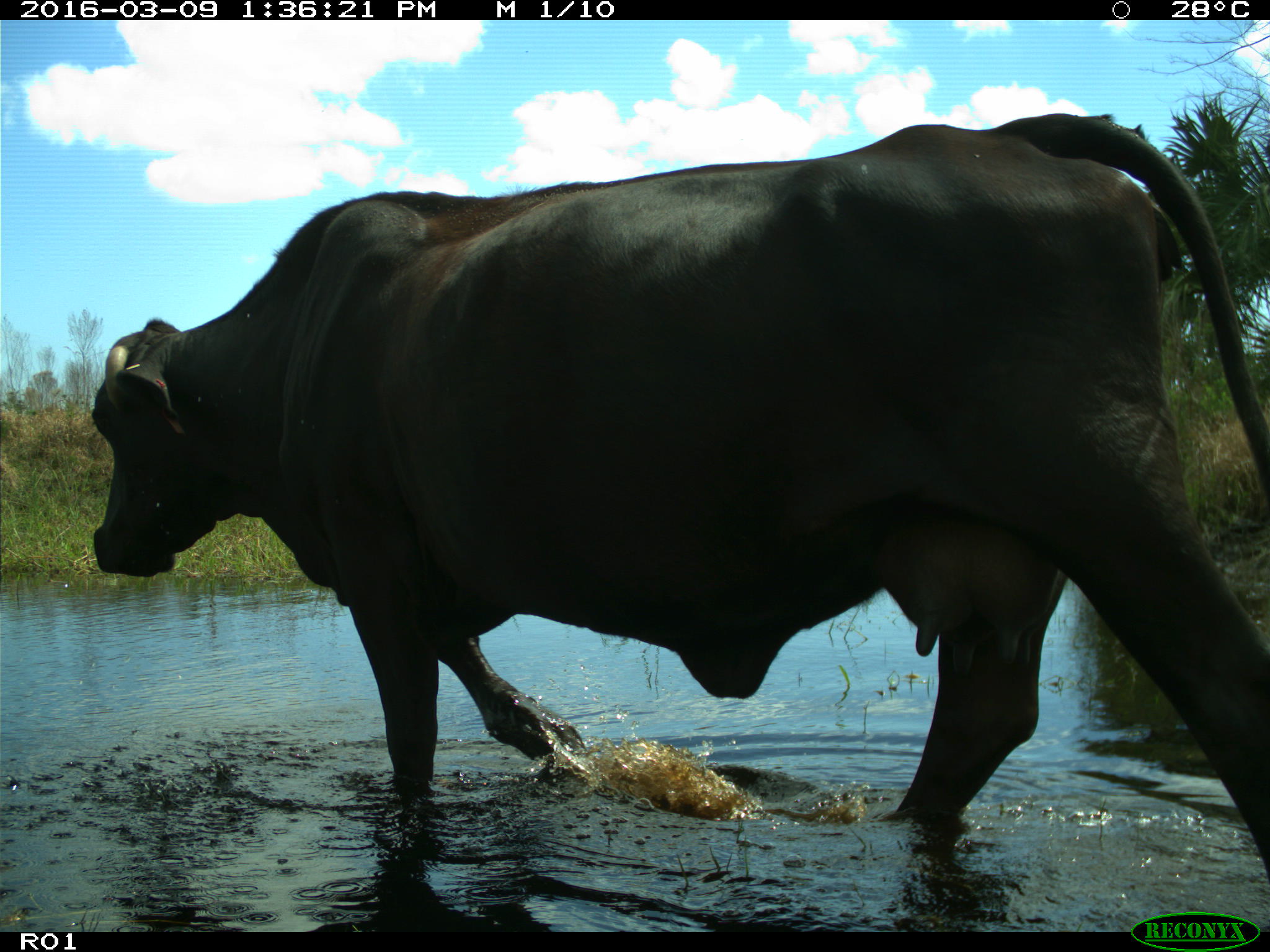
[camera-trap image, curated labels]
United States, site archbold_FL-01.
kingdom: Animalia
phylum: Chordata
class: Mammalia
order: Artiodactyla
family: Bovidae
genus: Bos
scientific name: Bos taurus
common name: domestic cow